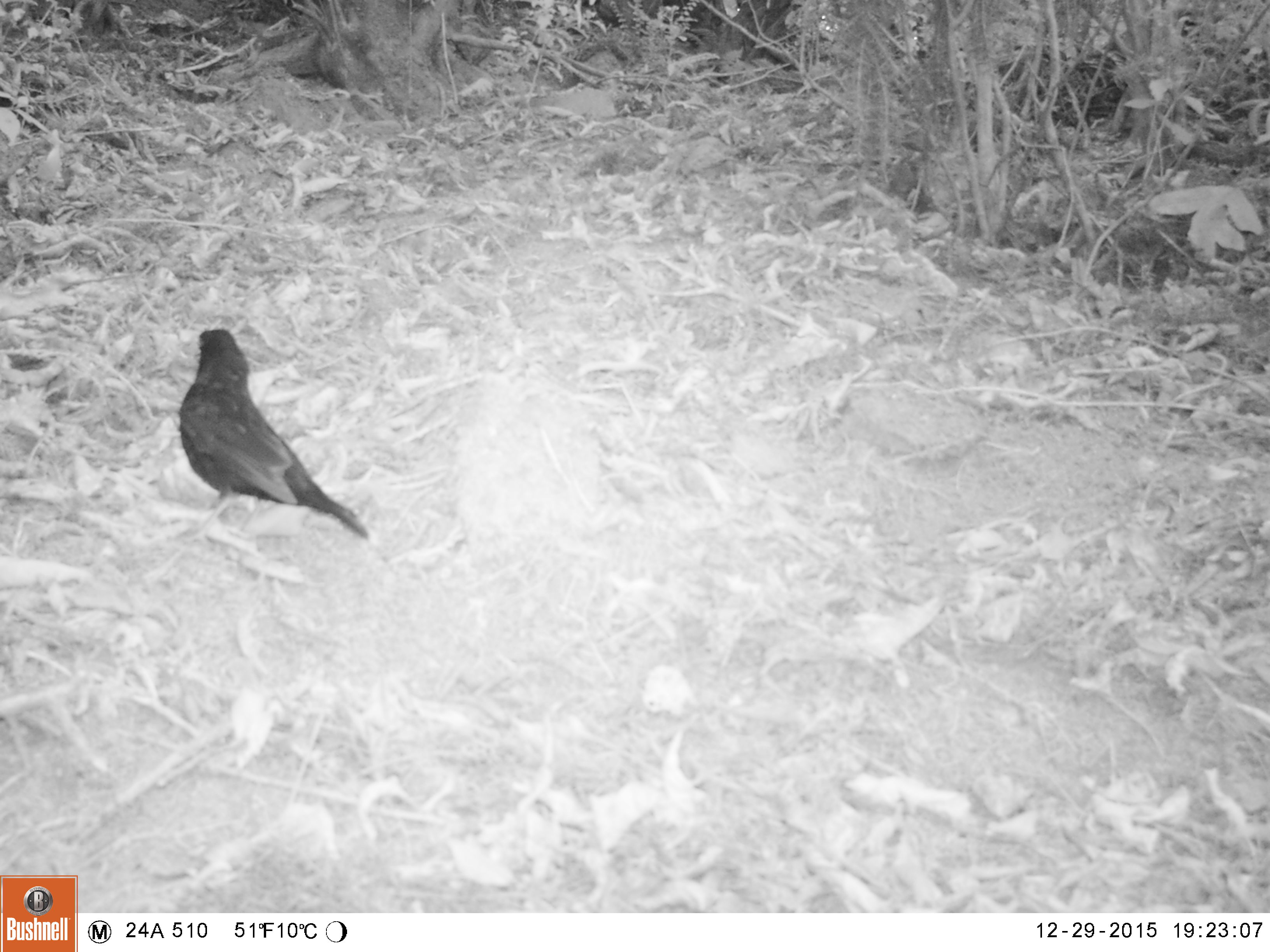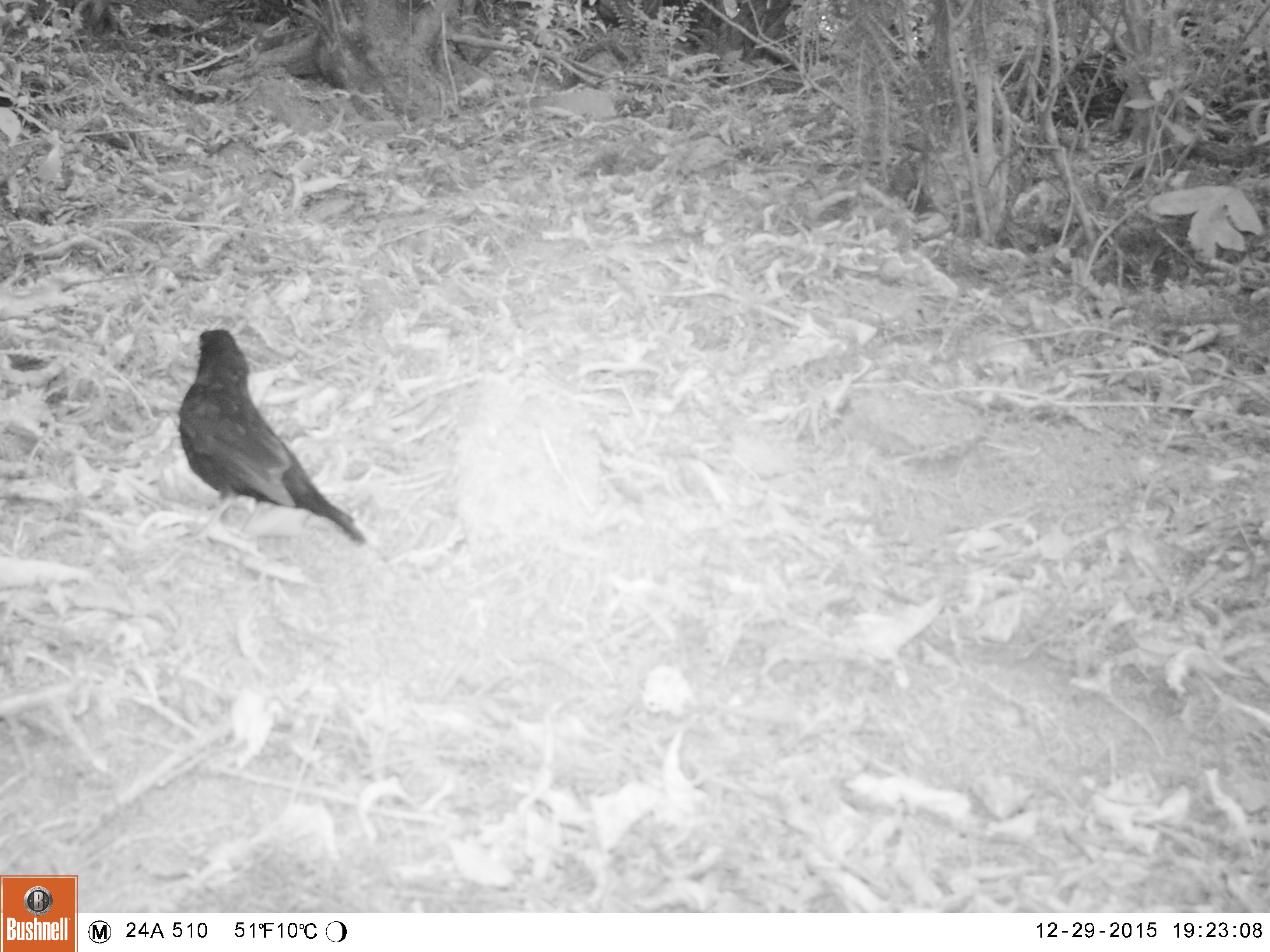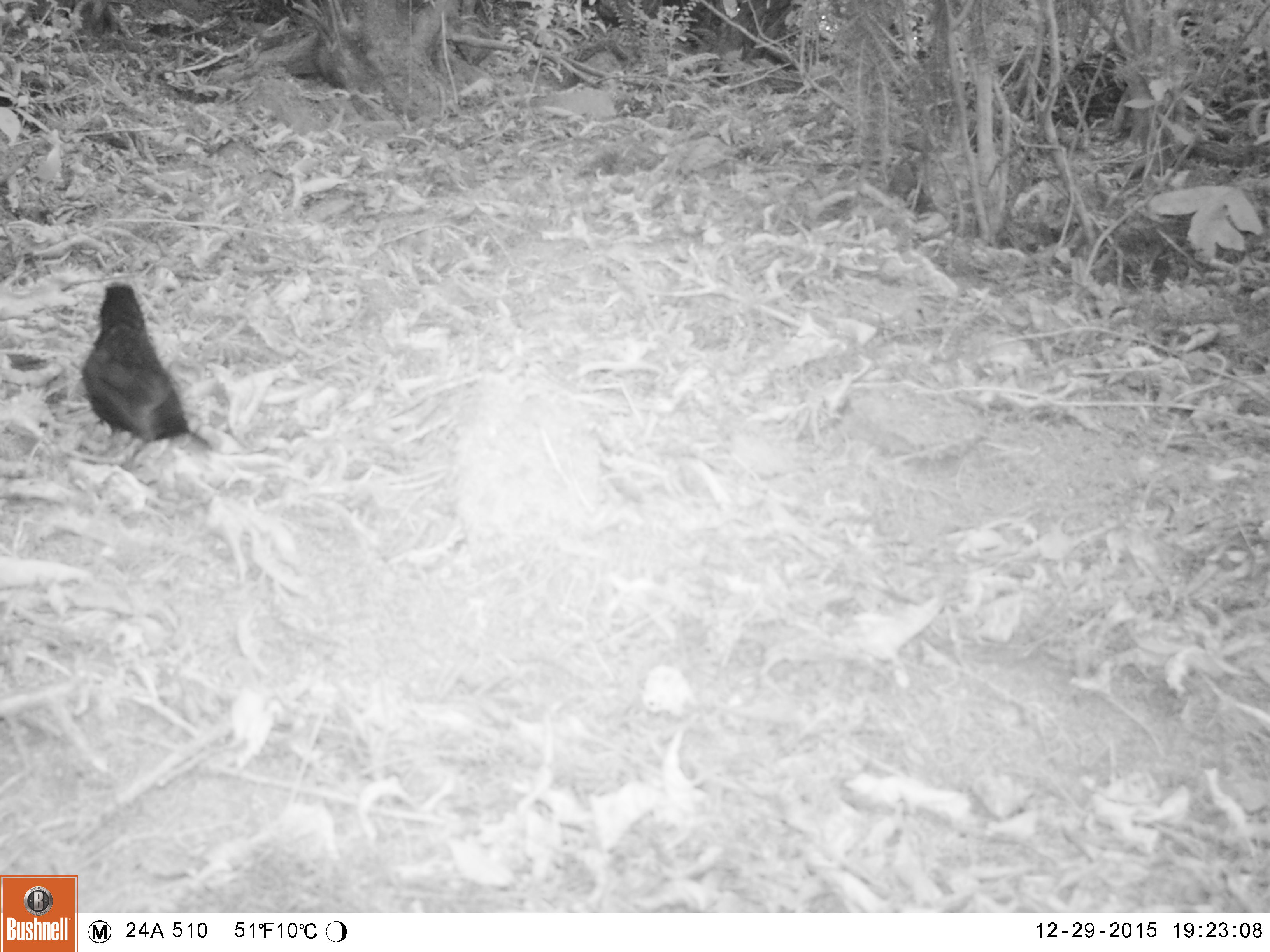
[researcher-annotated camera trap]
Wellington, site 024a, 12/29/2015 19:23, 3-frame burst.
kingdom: Animalia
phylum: Chordata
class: Aves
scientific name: Aves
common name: bird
Bird (Aves).